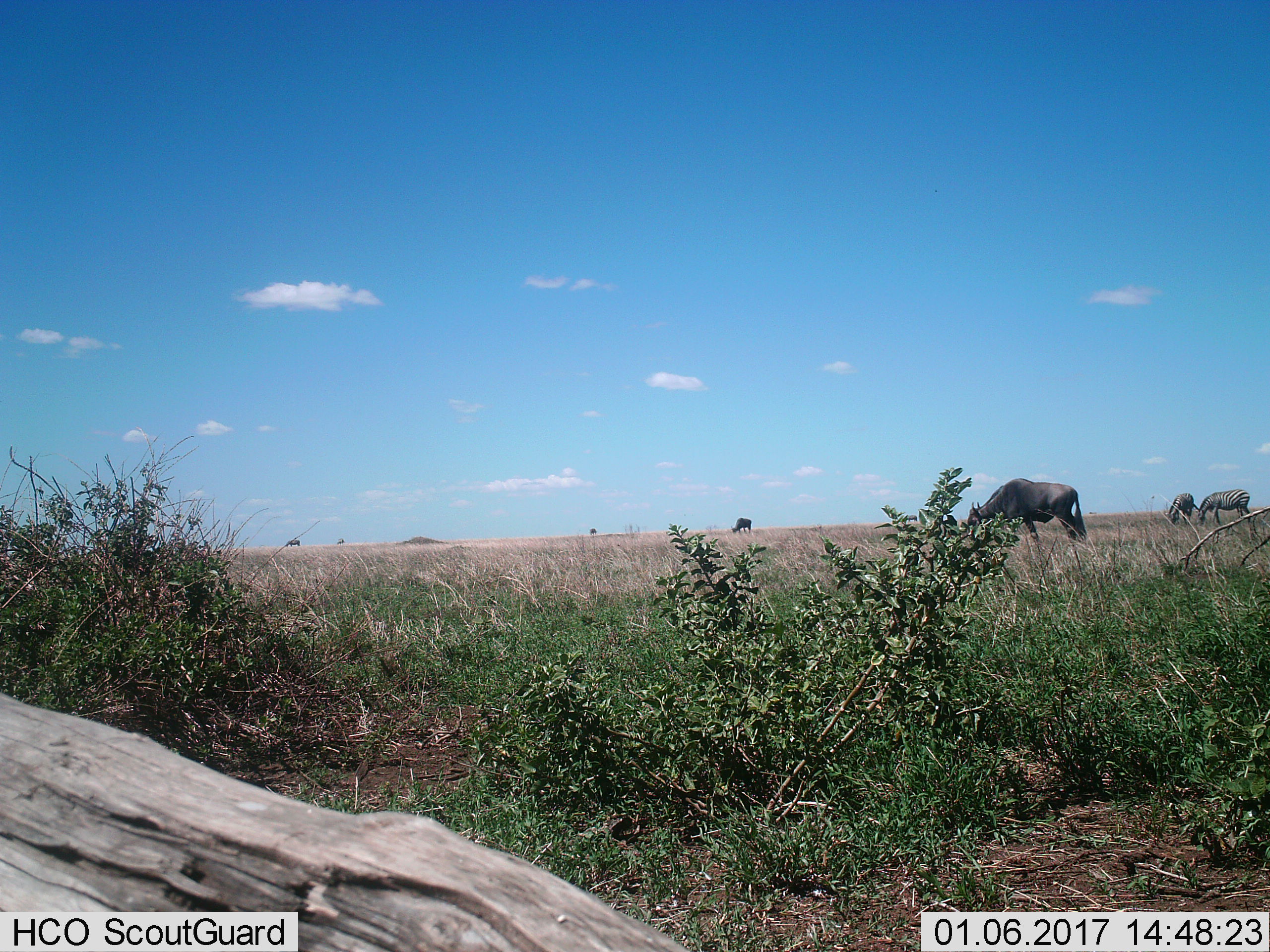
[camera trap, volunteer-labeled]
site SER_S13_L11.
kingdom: Animalia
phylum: Chordata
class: Mammalia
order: Artiodactyla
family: Bovidae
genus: Connochaetes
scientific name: Connochaetes taurinus taurinus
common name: blue wildebeest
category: wildebeestblue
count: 4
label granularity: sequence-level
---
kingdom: Animalia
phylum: Chordata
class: Mammalia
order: Perissodactyla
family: Equidae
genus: Equus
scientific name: Equus quagga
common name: plains zebra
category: zebraplains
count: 2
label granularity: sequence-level